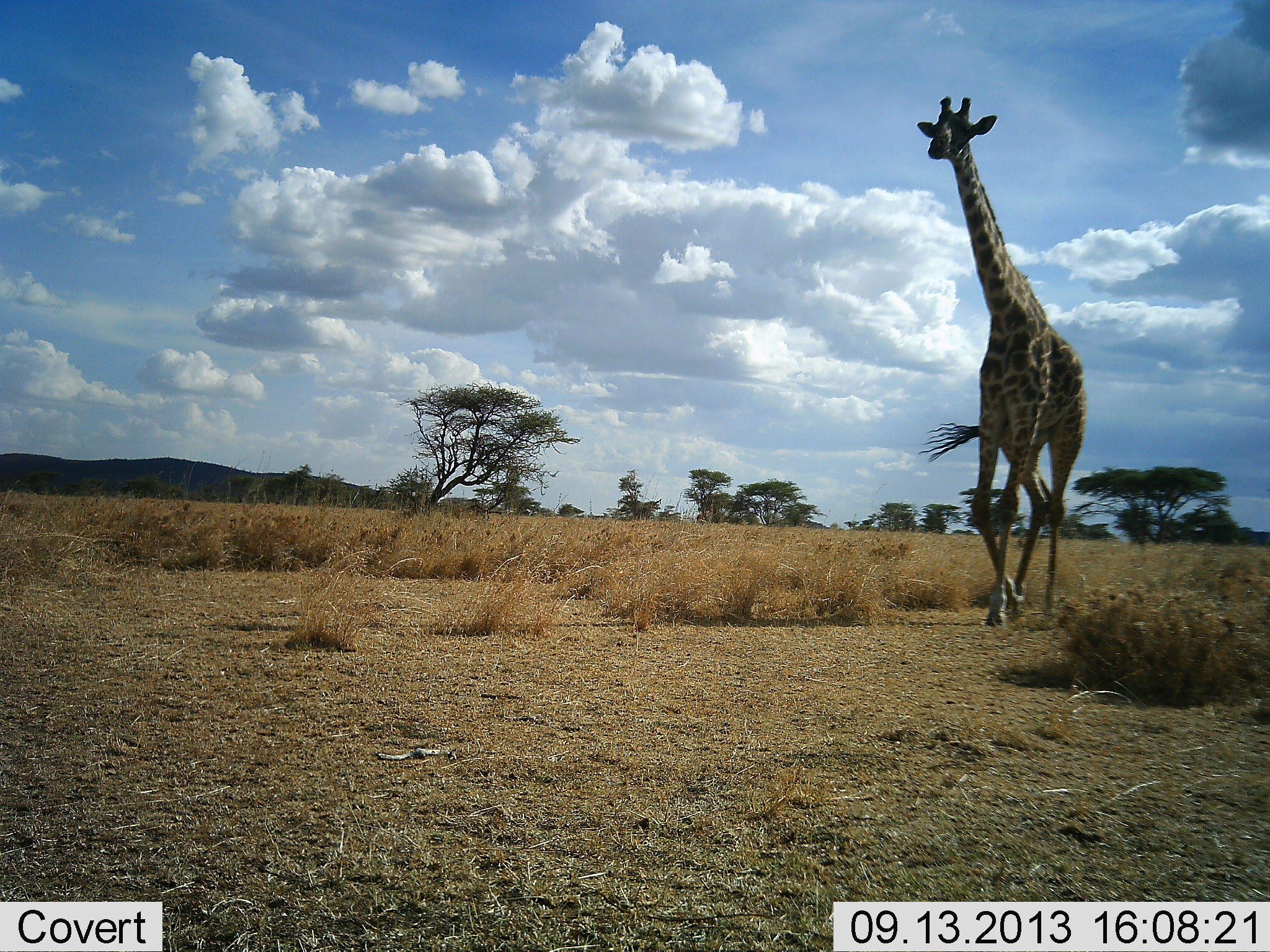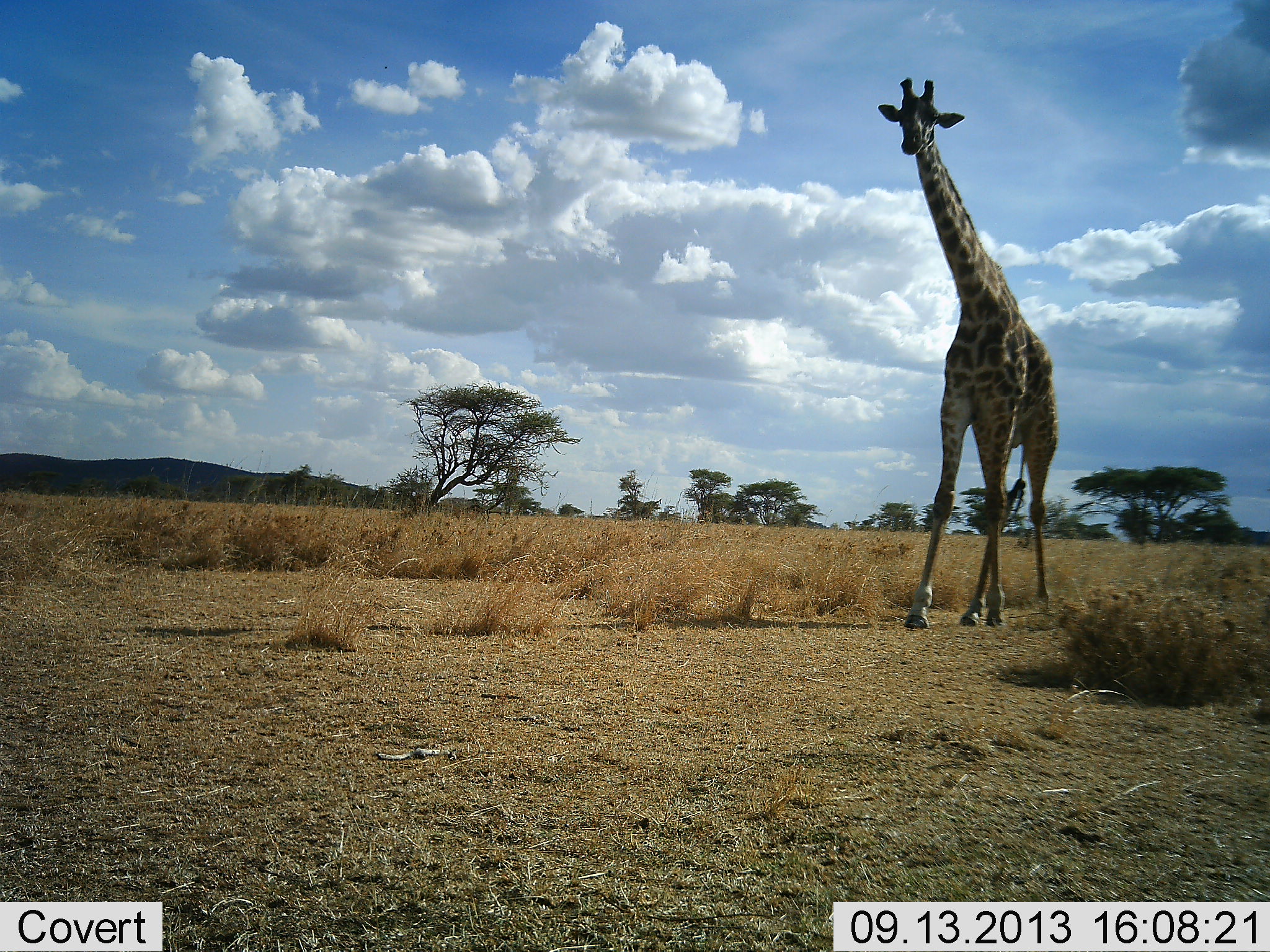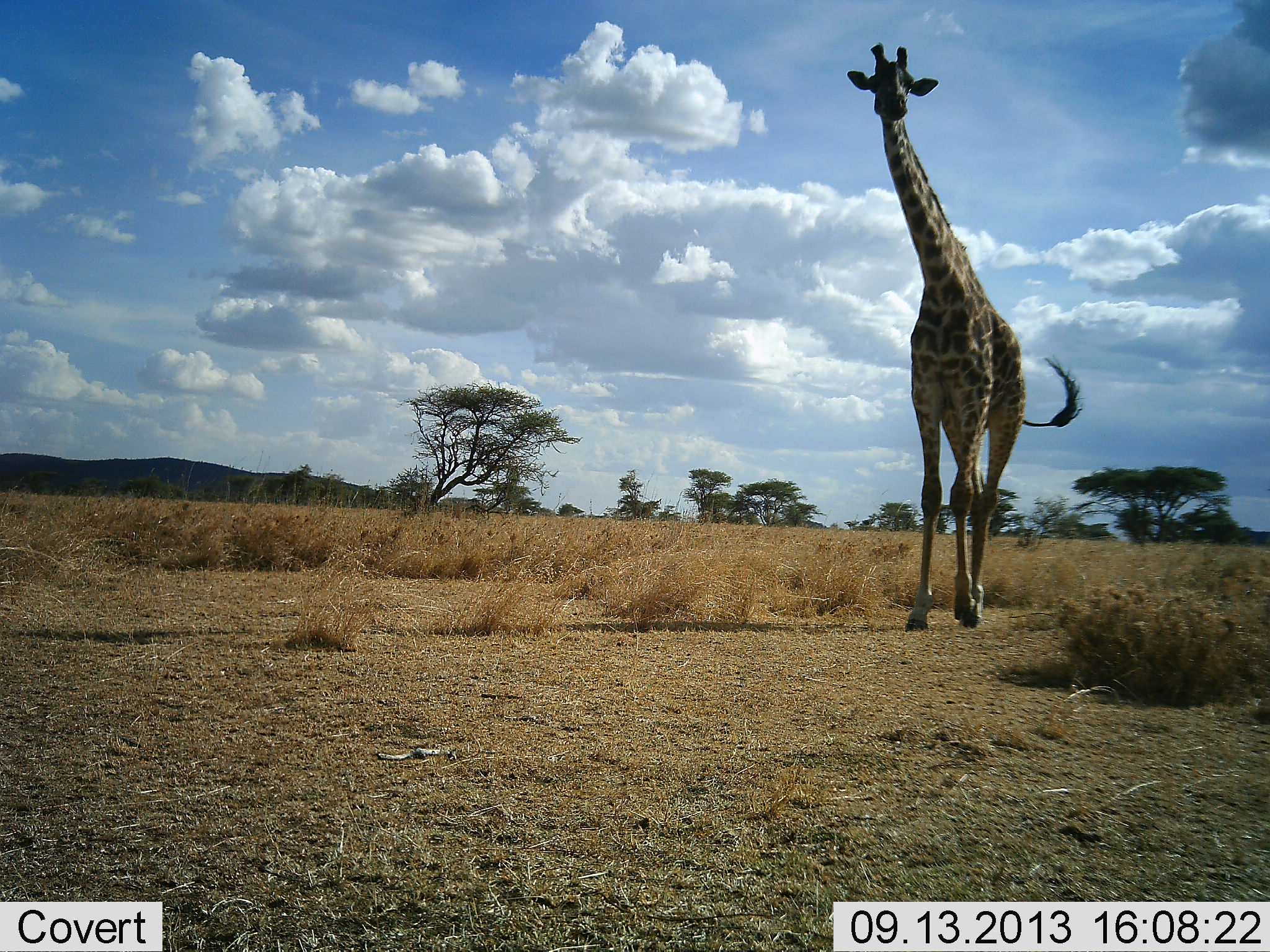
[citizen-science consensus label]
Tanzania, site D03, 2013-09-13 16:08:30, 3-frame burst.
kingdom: Animalia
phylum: Chordata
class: Mammalia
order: Artiodactyla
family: Giraffidae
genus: Giraffa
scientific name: Giraffa camelopardalis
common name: giraffe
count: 1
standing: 12%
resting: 0%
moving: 92%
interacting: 0%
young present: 0%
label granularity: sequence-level